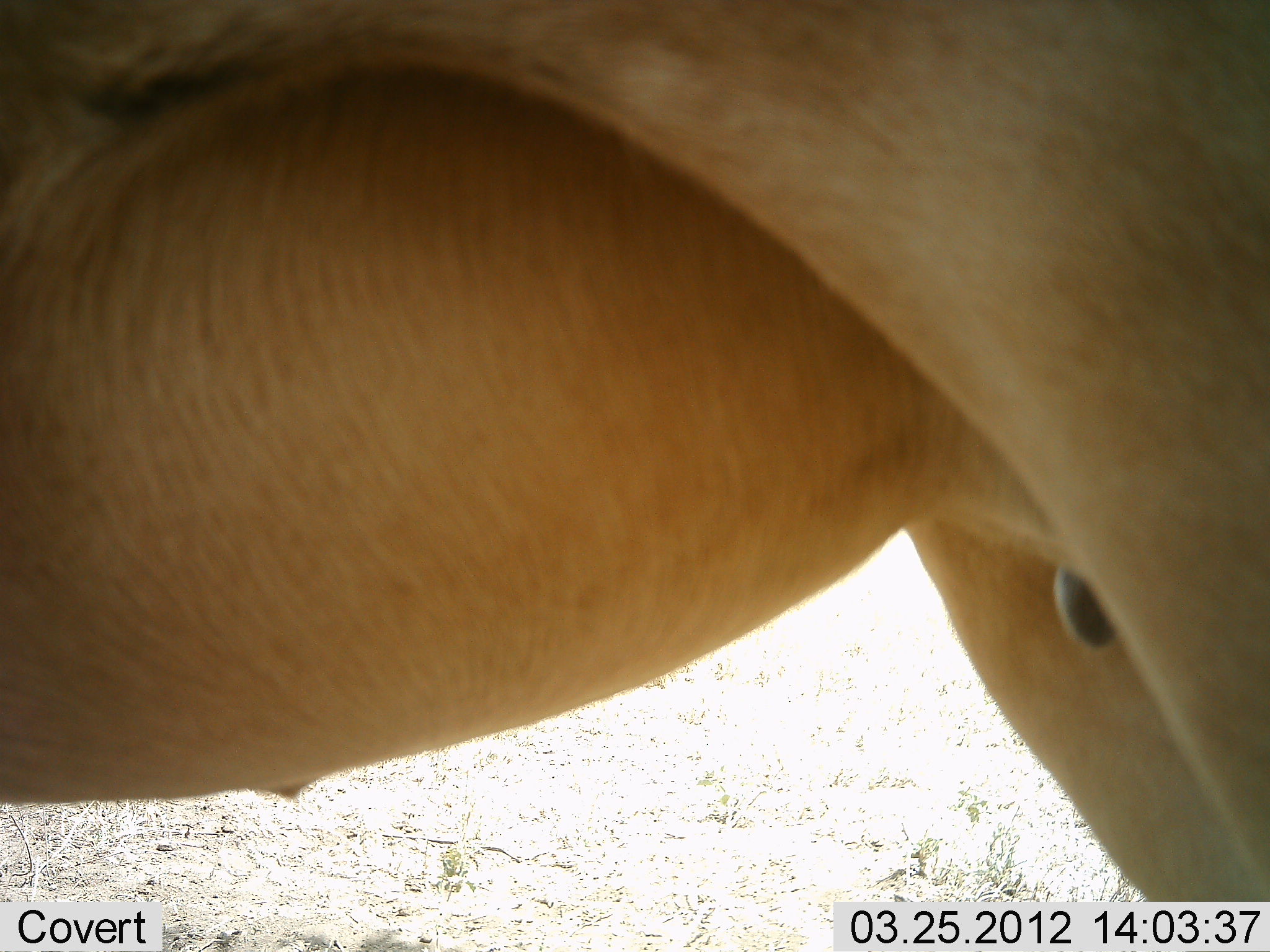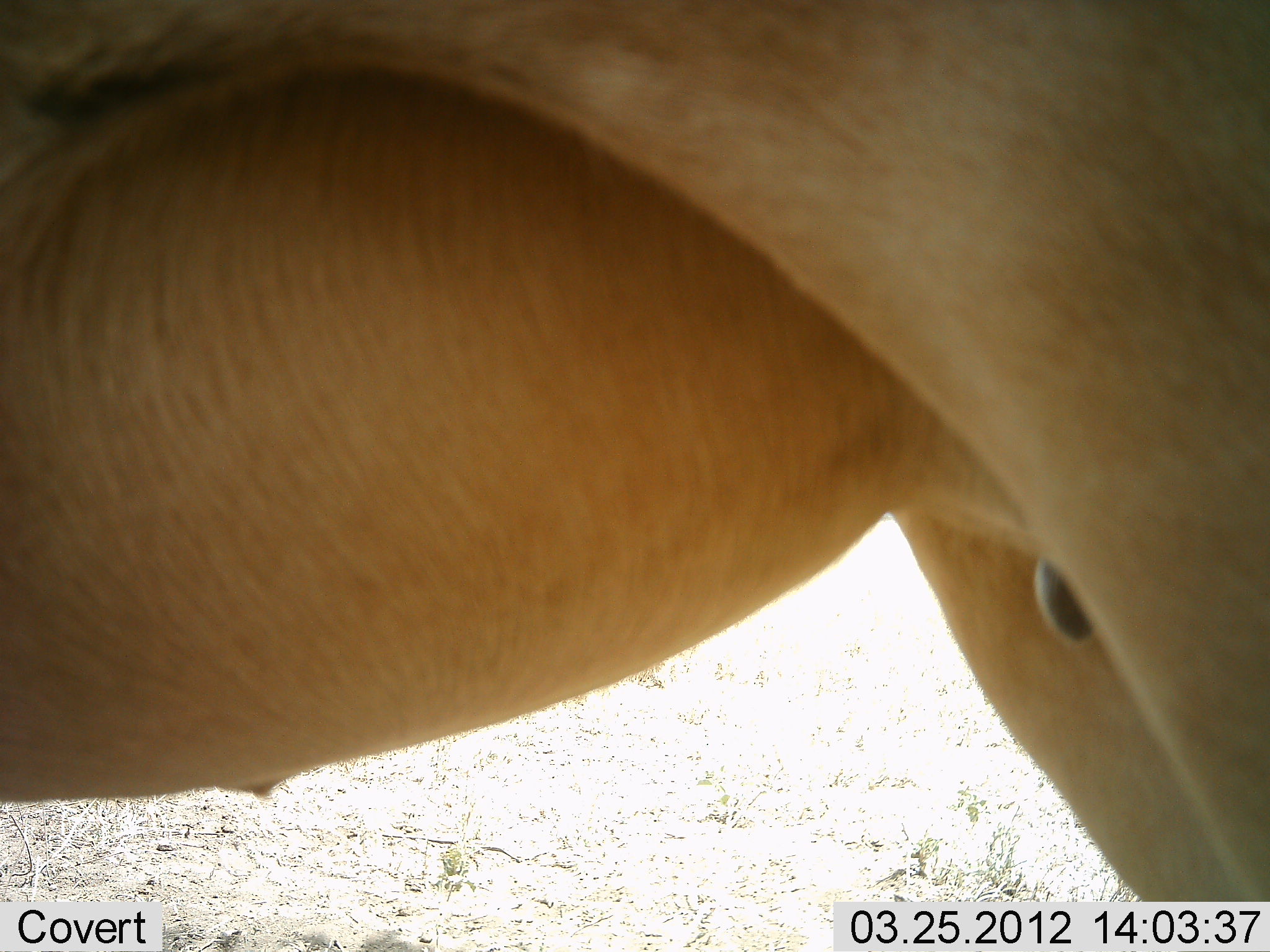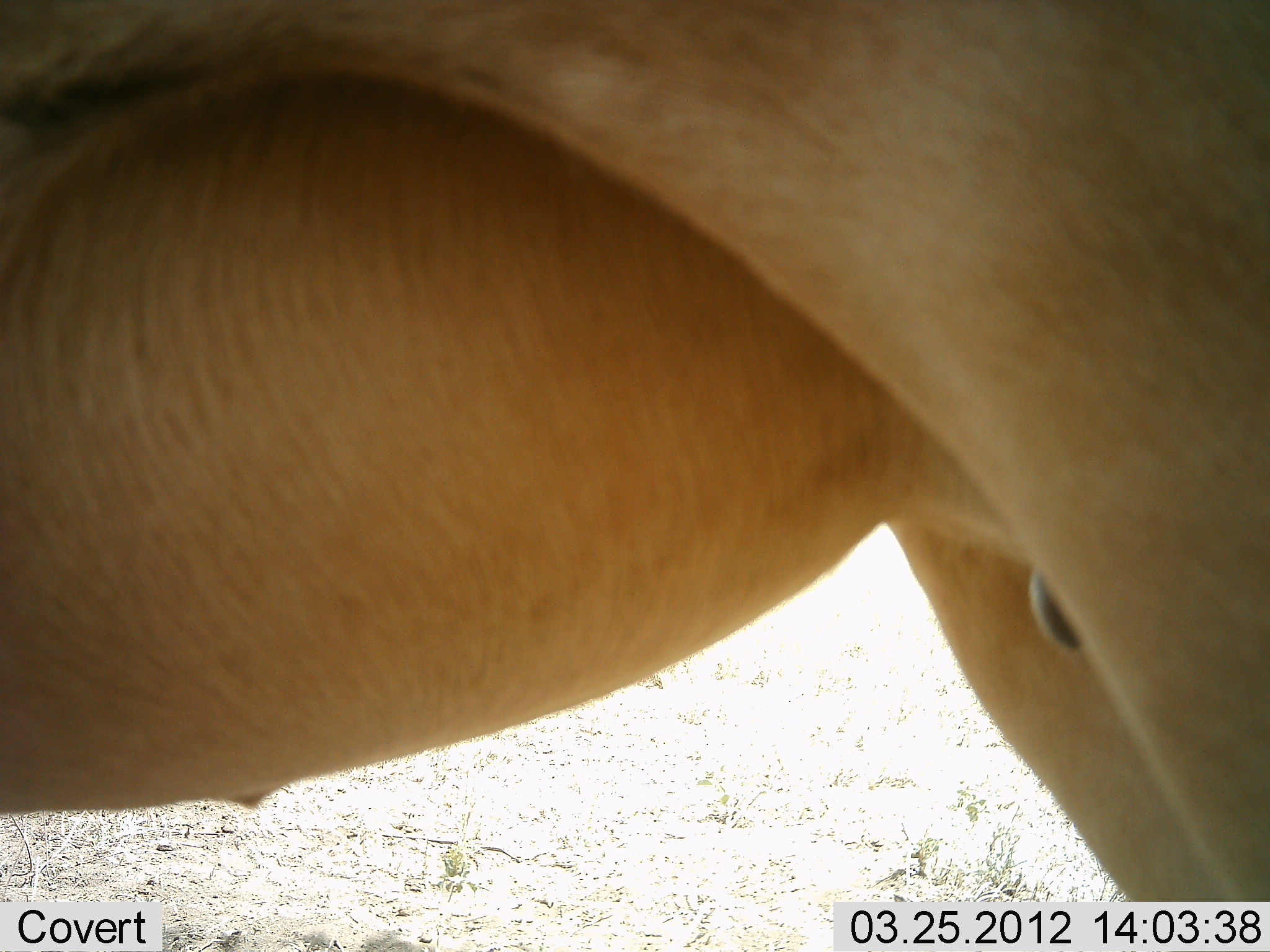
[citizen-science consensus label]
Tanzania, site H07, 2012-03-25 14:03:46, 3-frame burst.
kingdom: Animalia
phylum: Chordata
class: Mammalia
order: Artiodactyla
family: Bovidae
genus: Alcelaphus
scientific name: Alcelaphus buselaphus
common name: hartebeest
Hartebeest (Alcelaphus buselaphus), count 1. Behavior (volunteer vote fractions): standing 100%, resting 0%, moving 0%, interacting 0%. Young present (vote fraction): 0%. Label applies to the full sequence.